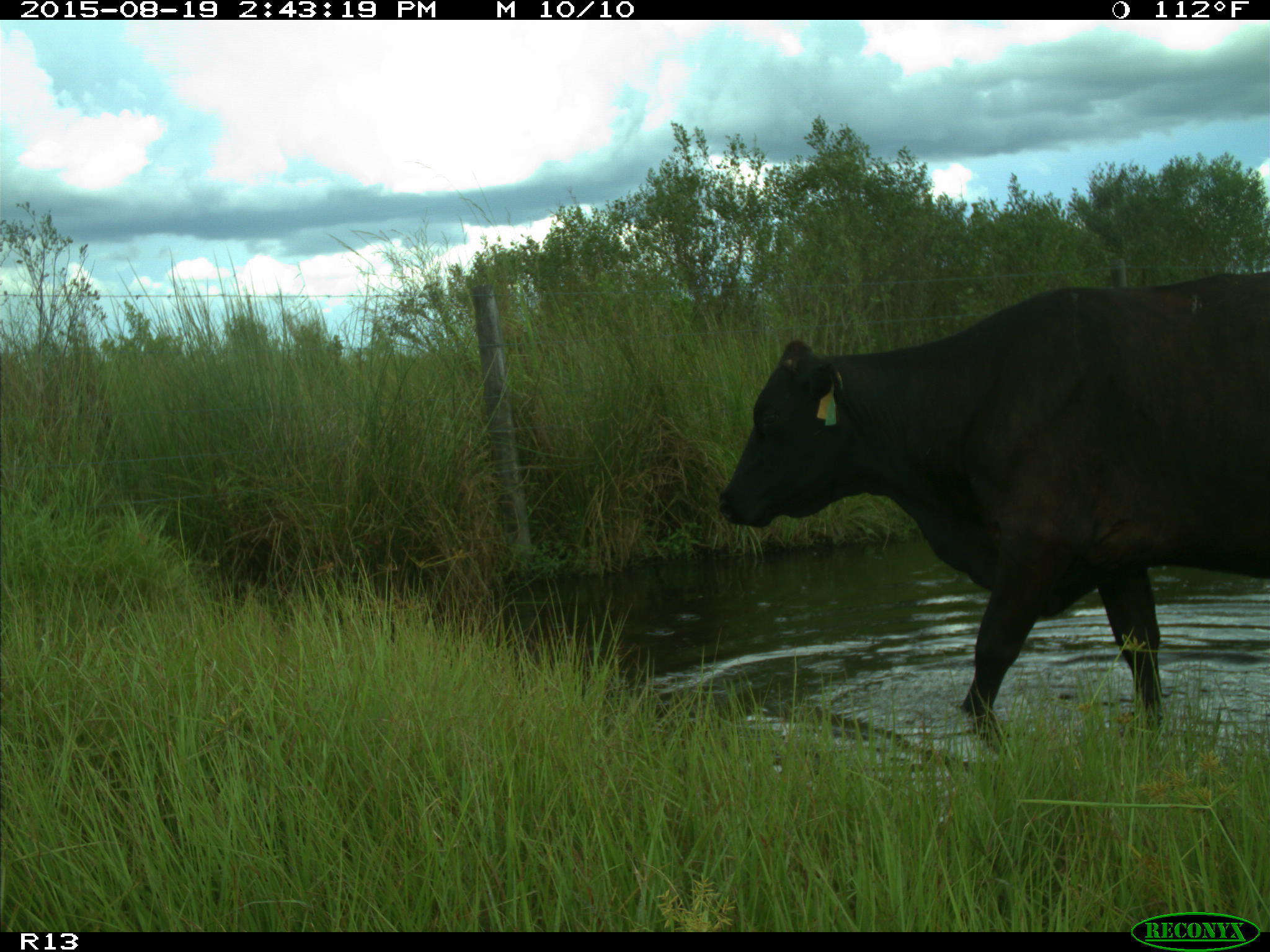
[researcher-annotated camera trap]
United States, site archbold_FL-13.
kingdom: Animalia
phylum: Chordata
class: Mammalia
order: Artiodactyla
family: Bovidae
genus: Bos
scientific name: Bos taurus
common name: domestic cow